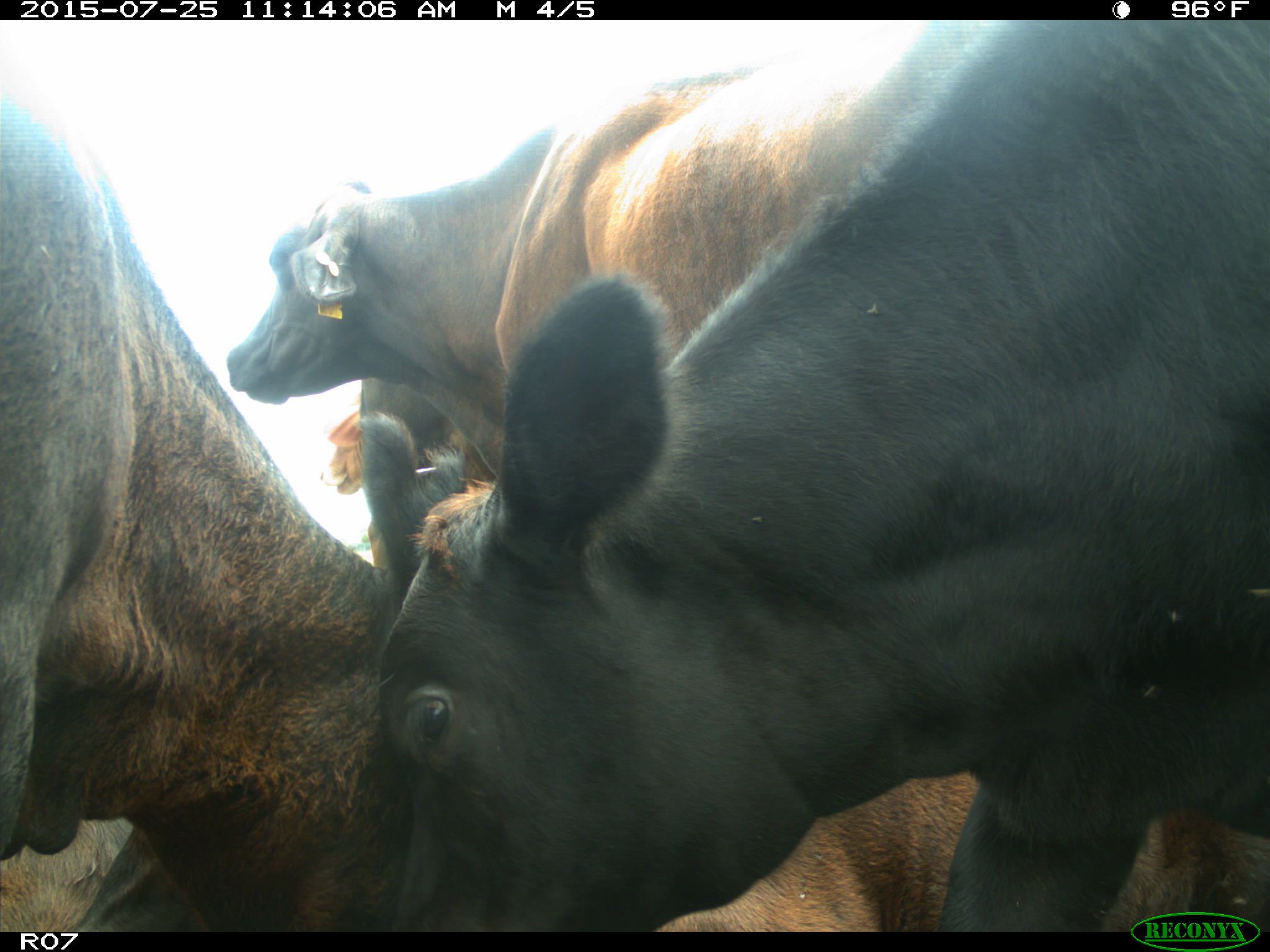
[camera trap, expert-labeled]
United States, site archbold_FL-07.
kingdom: Animalia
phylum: Chordata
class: Mammalia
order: Artiodactyla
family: Bovidae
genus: Bos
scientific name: Bos taurus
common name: domestic cow